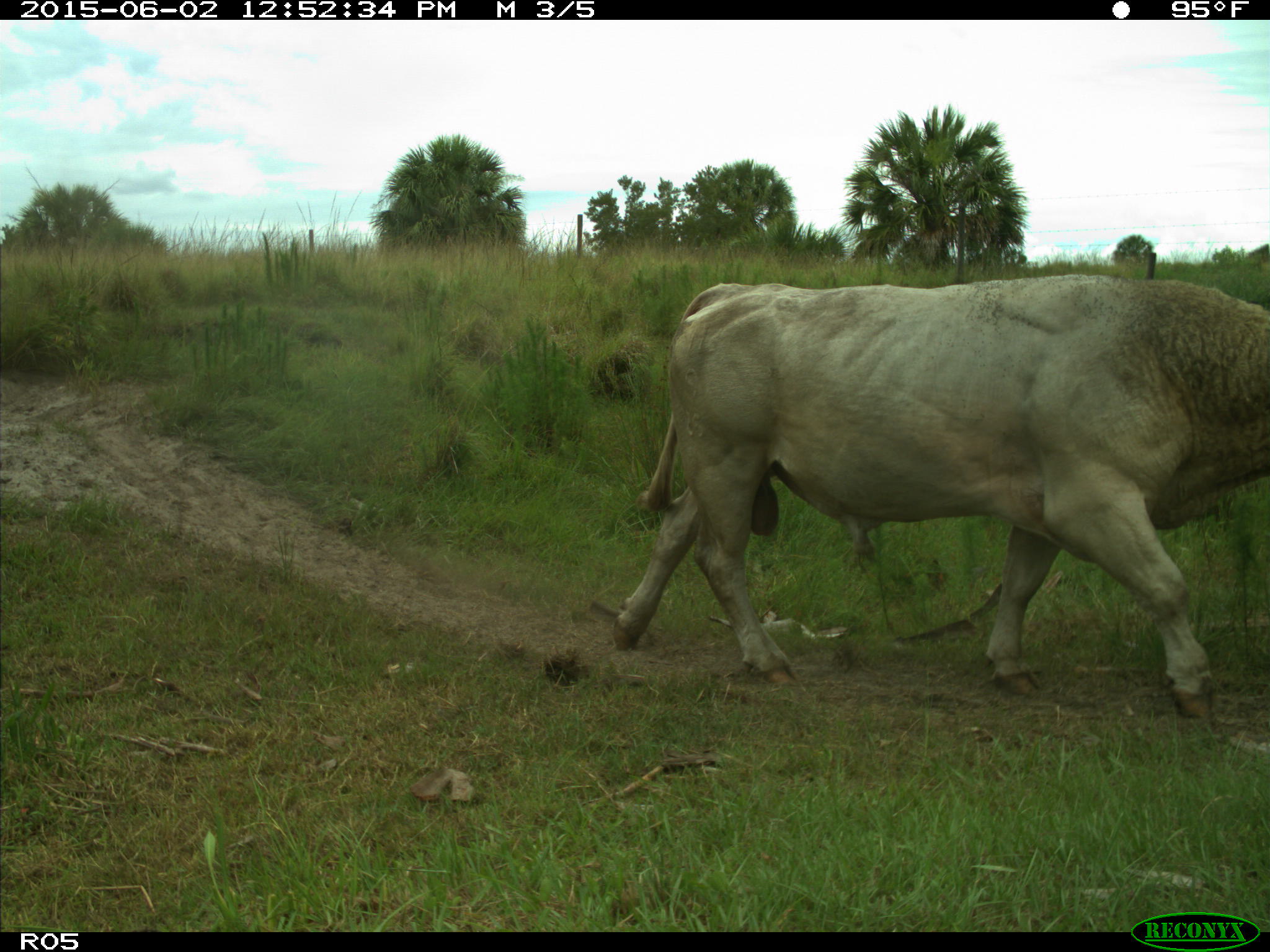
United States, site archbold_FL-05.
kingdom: Animalia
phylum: Chordata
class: Mammalia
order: Artiodactyla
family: Bovidae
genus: Bos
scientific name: Bos taurus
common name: domestic cow